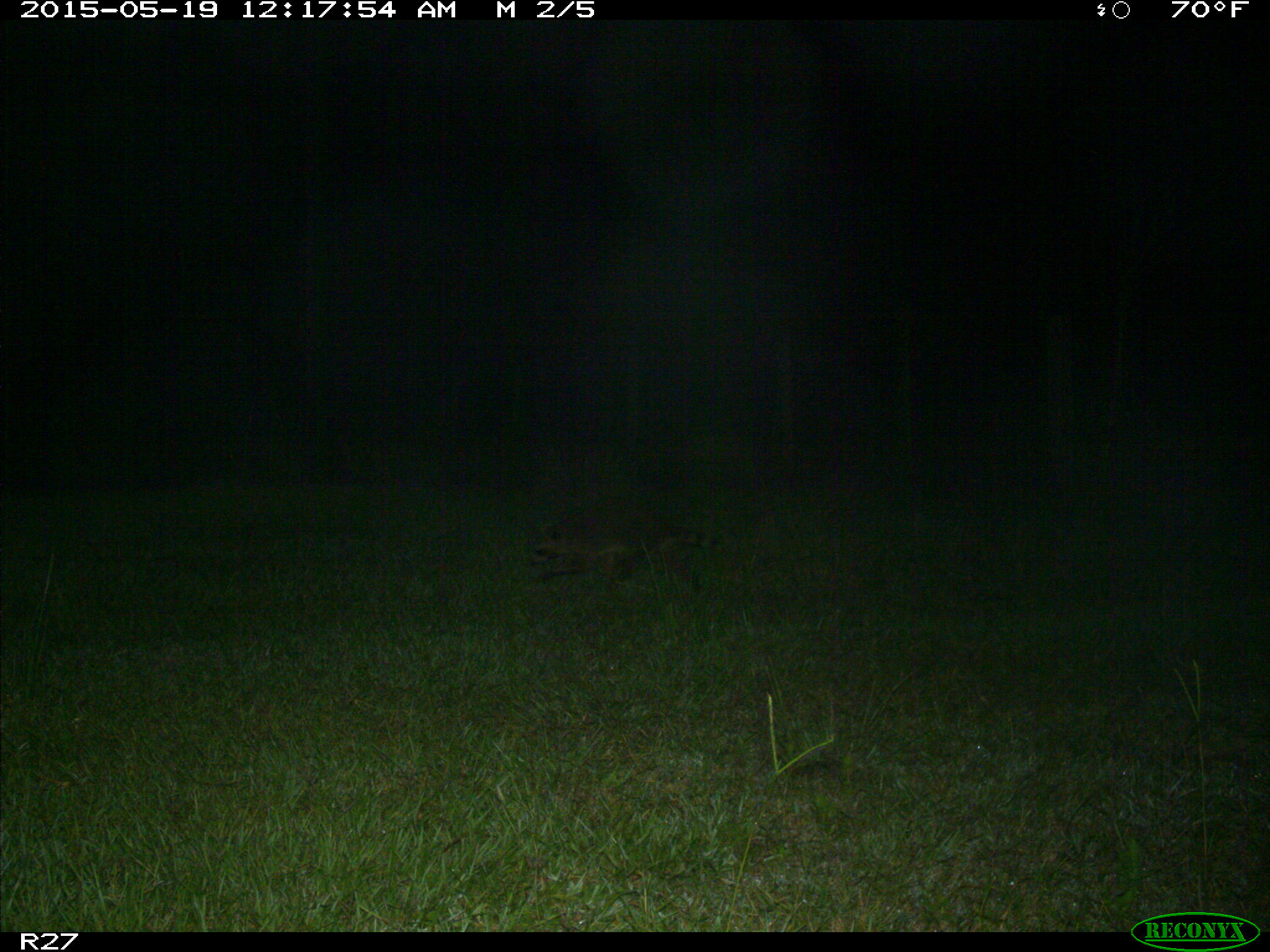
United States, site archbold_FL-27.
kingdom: Animalia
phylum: Chordata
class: Mammalia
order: Carnivora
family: Procyonidae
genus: Procyon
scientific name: Procyon lotor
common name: common raccoon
Procyon lotor (common raccoon).